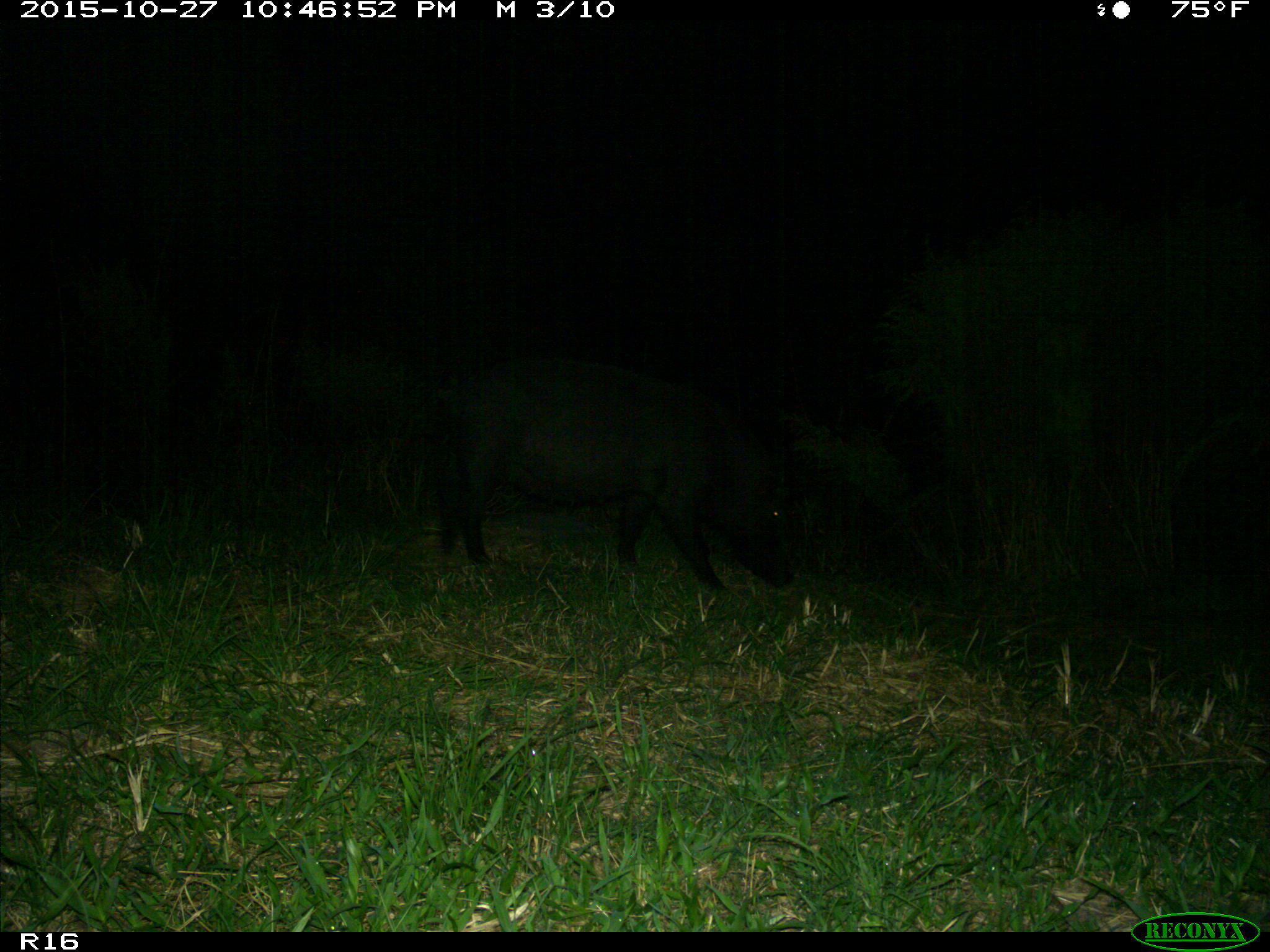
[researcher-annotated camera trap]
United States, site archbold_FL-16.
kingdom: Animalia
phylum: Chordata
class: Mammalia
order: Artiodactyla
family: Suidae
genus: Sus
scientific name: Sus scrofa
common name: wild boar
Sus scrofa (wild boar).